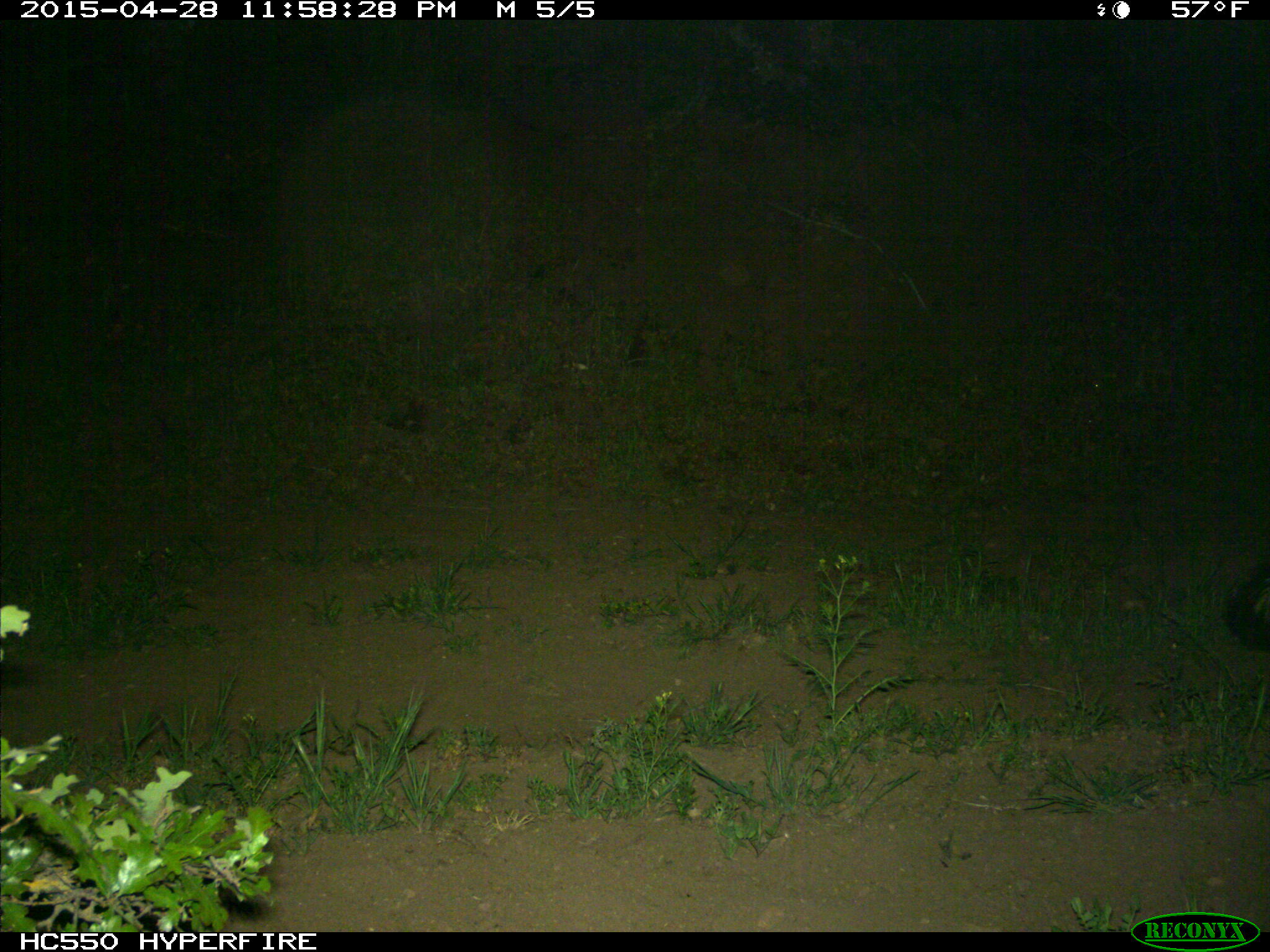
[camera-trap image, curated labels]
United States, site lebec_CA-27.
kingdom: Animalia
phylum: Chordata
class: Mammalia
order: Carnivora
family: Mephitidae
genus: Mephitis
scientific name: Mephitis mephitis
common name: striped skunk